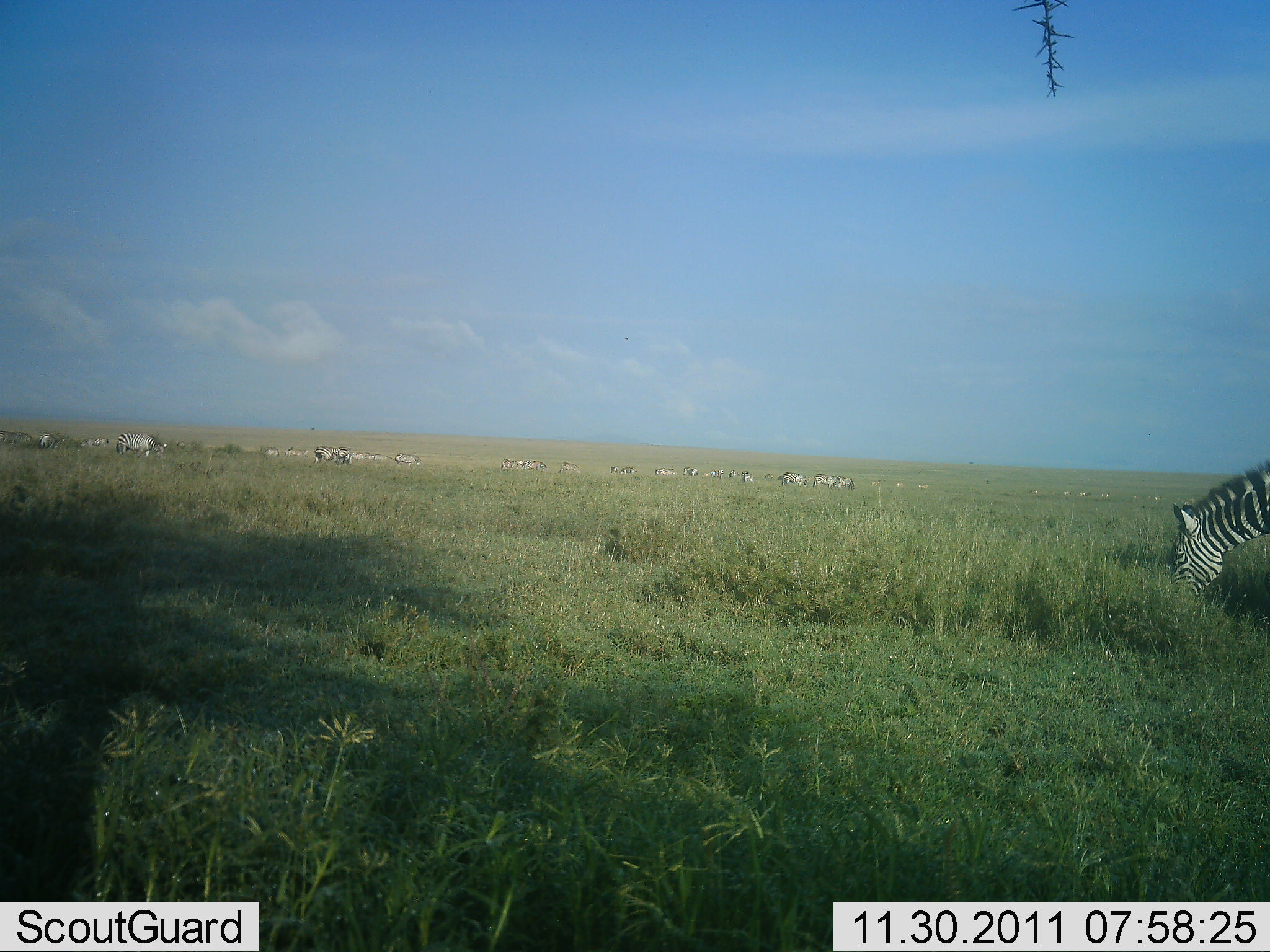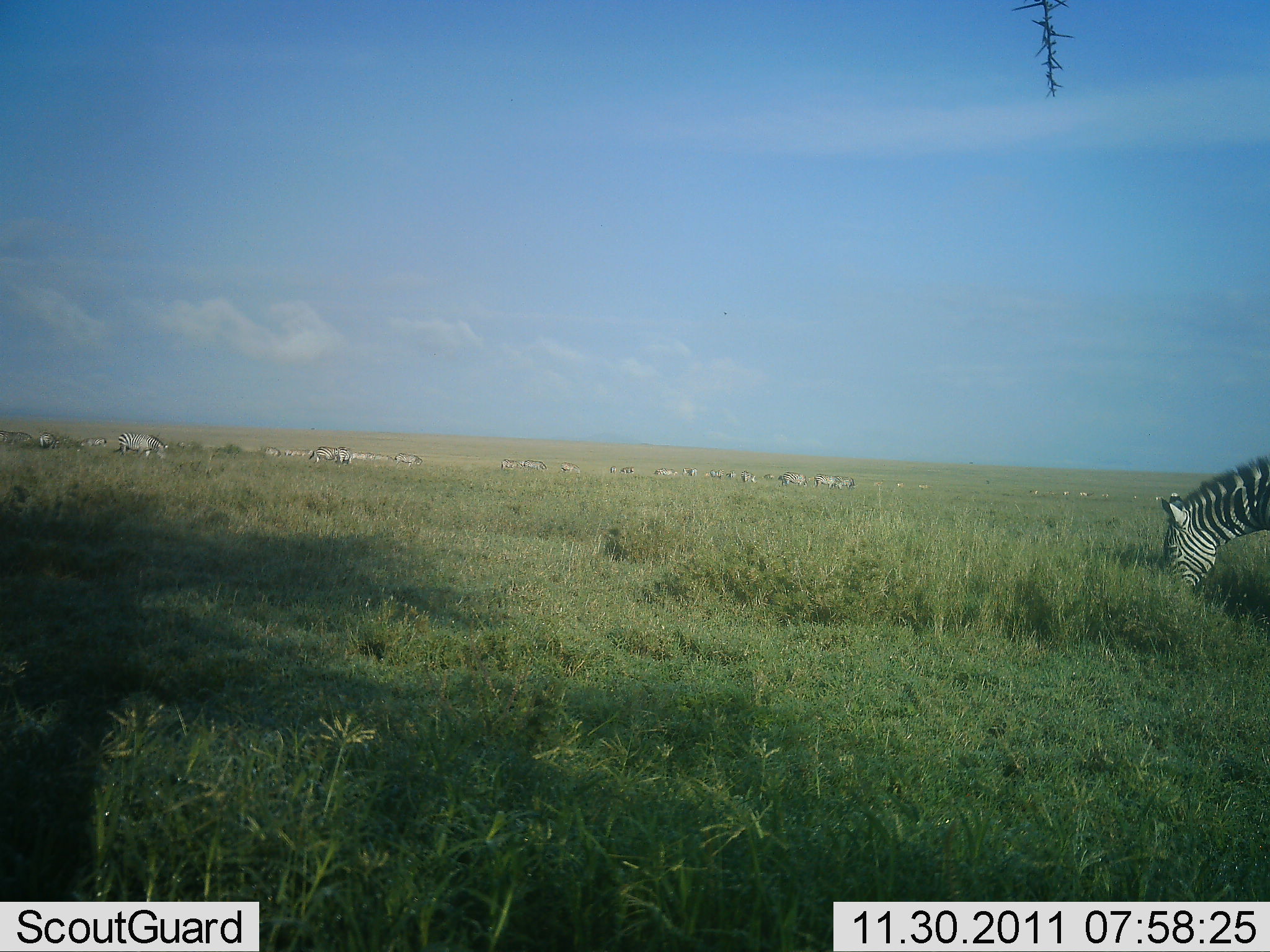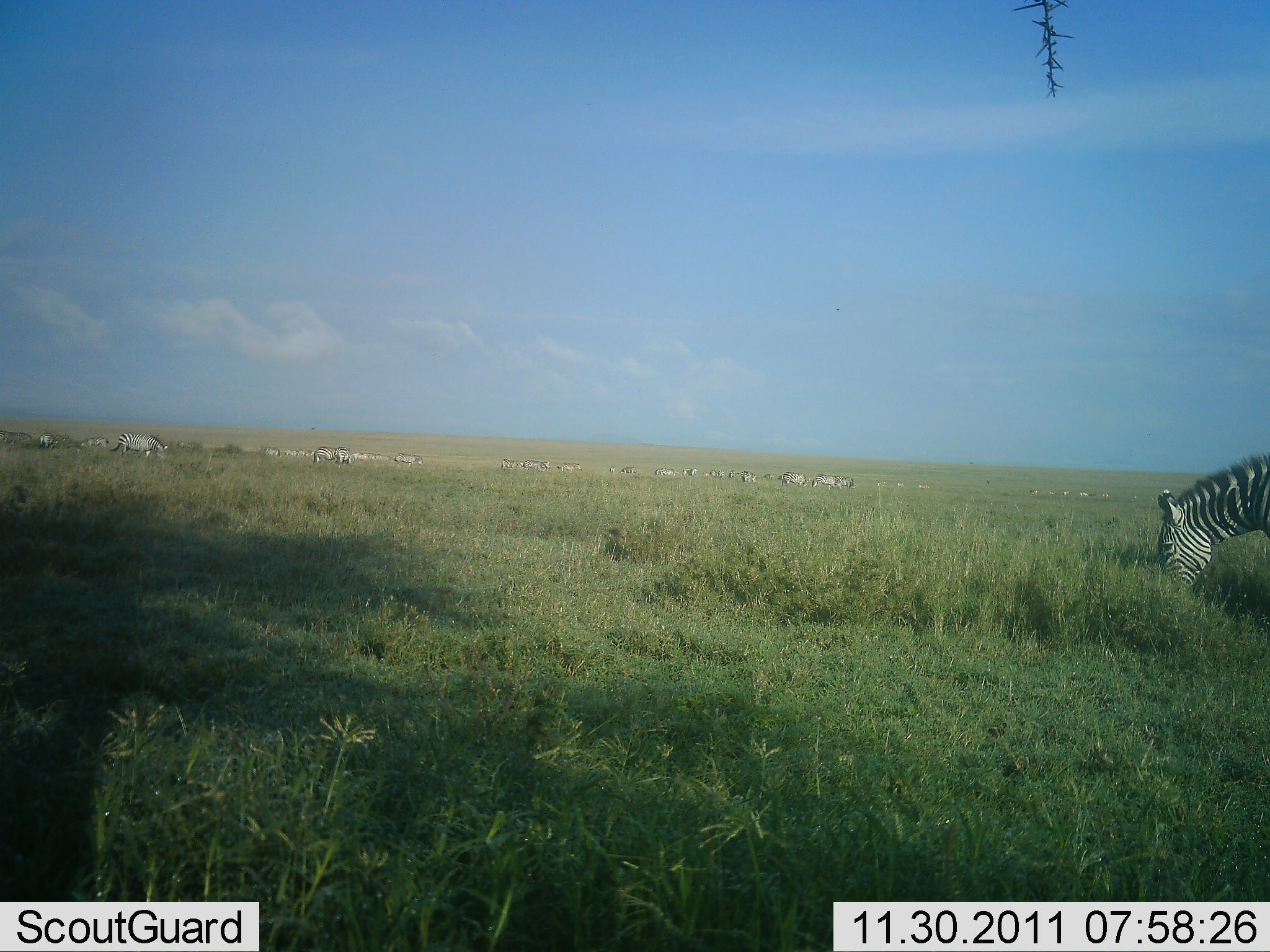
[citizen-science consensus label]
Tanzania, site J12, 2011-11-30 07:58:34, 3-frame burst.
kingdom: Animalia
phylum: Chordata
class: Mammalia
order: Perissodactyla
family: Equidae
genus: Equus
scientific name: Equus quagga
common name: plains zebra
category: zebra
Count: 11-50.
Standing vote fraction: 8%.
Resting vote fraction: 0%.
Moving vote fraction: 17%.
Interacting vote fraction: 0%.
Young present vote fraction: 0%.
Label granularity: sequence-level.